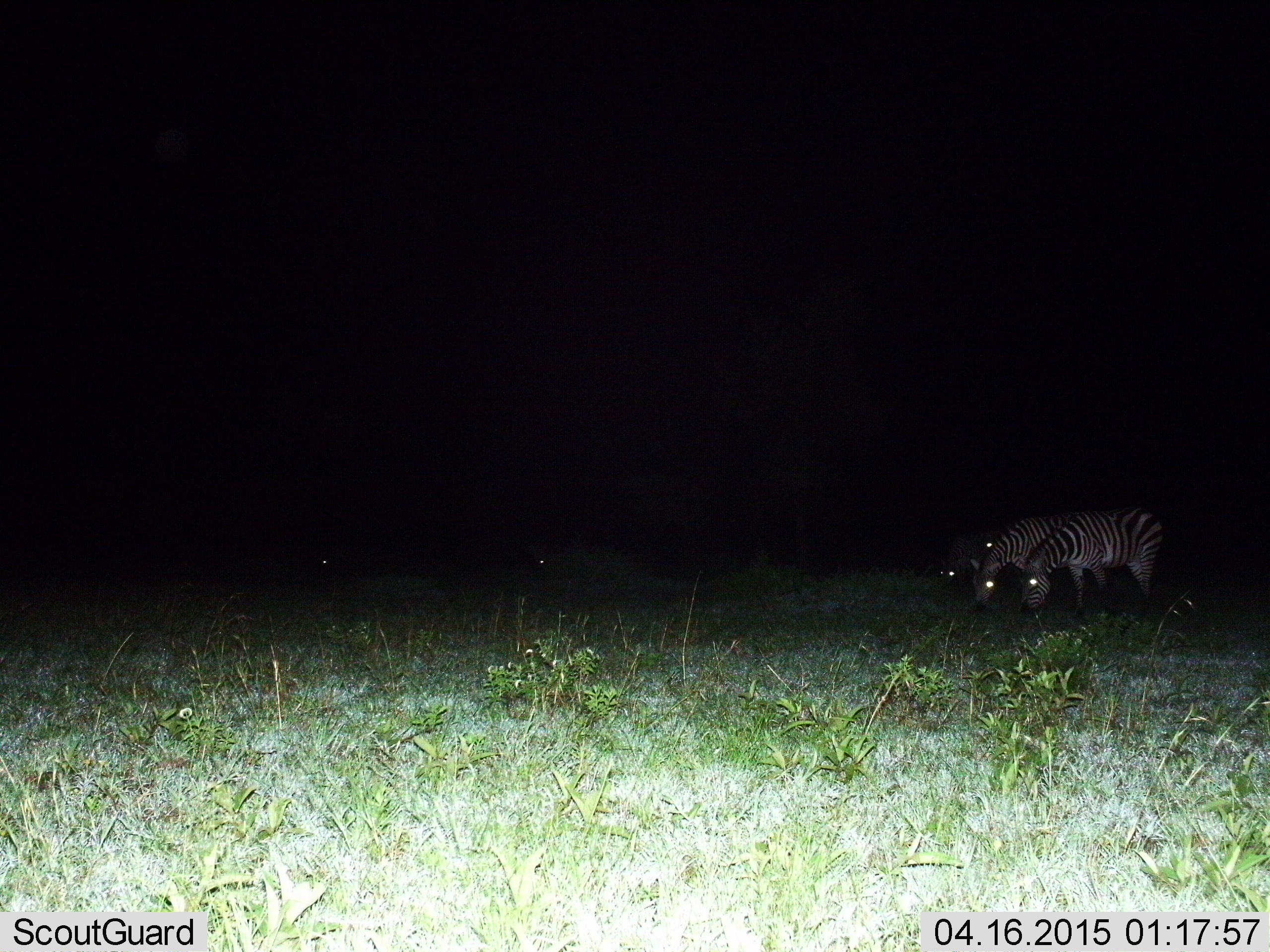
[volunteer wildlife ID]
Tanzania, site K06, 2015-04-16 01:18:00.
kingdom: Animalia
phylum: Chordata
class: Mammalia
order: Perissodactyla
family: Equidae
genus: Equus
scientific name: Equus quagga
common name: plains zebra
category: zebra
Zebra (plains zebra) (Equus quagga), count 4. Behavior (volunteer vote fractions): standing 30%, resting 0%, moving 10%, interacting 0%. Young present (vote fraction): 0%. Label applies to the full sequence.